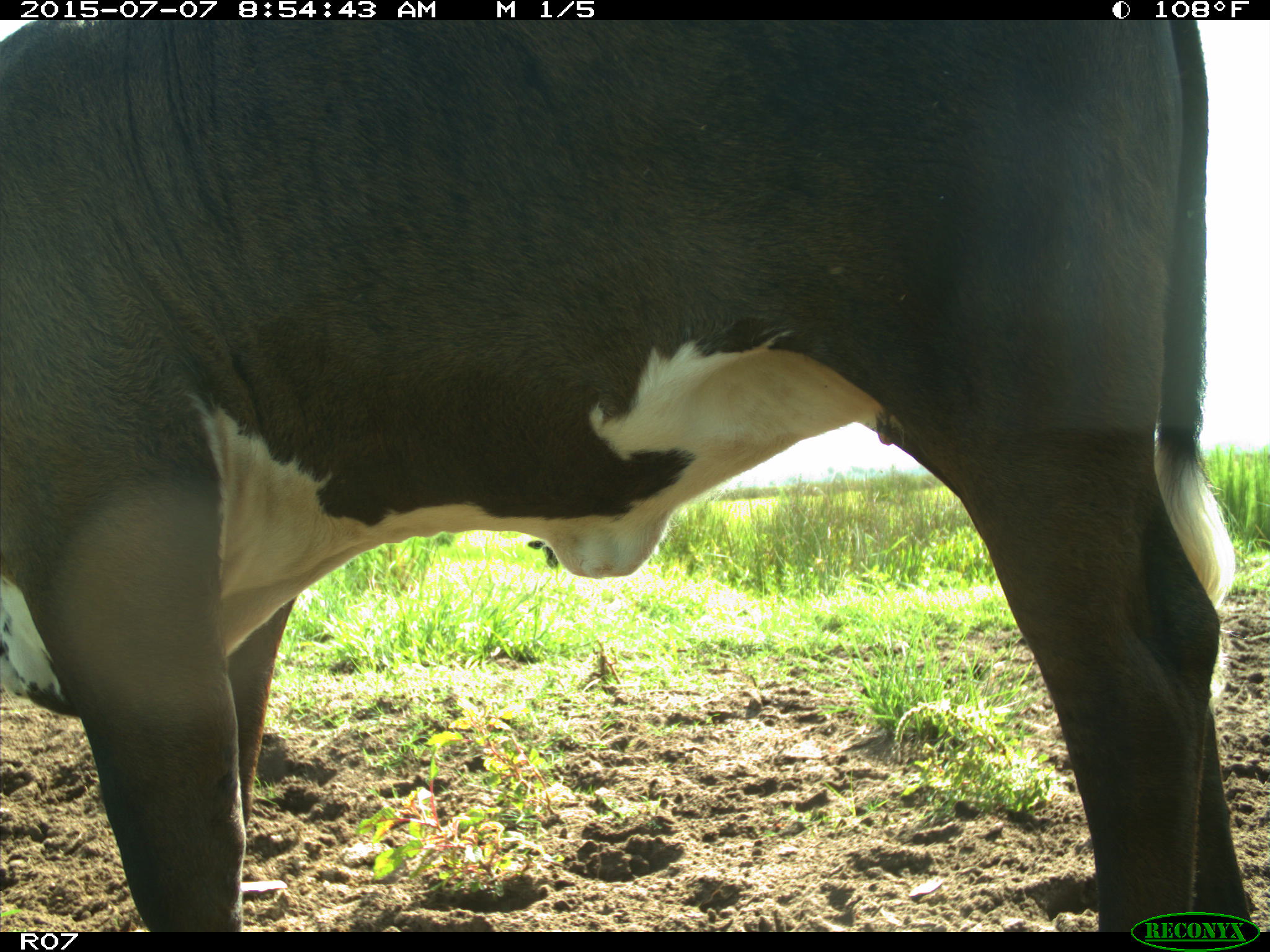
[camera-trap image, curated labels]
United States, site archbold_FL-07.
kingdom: Animalia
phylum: Chordata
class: Mammalia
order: Artiodactyla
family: Bovidae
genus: Bos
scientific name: Bos taurus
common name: domestic cow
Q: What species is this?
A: Bos taurus (domestic cow).